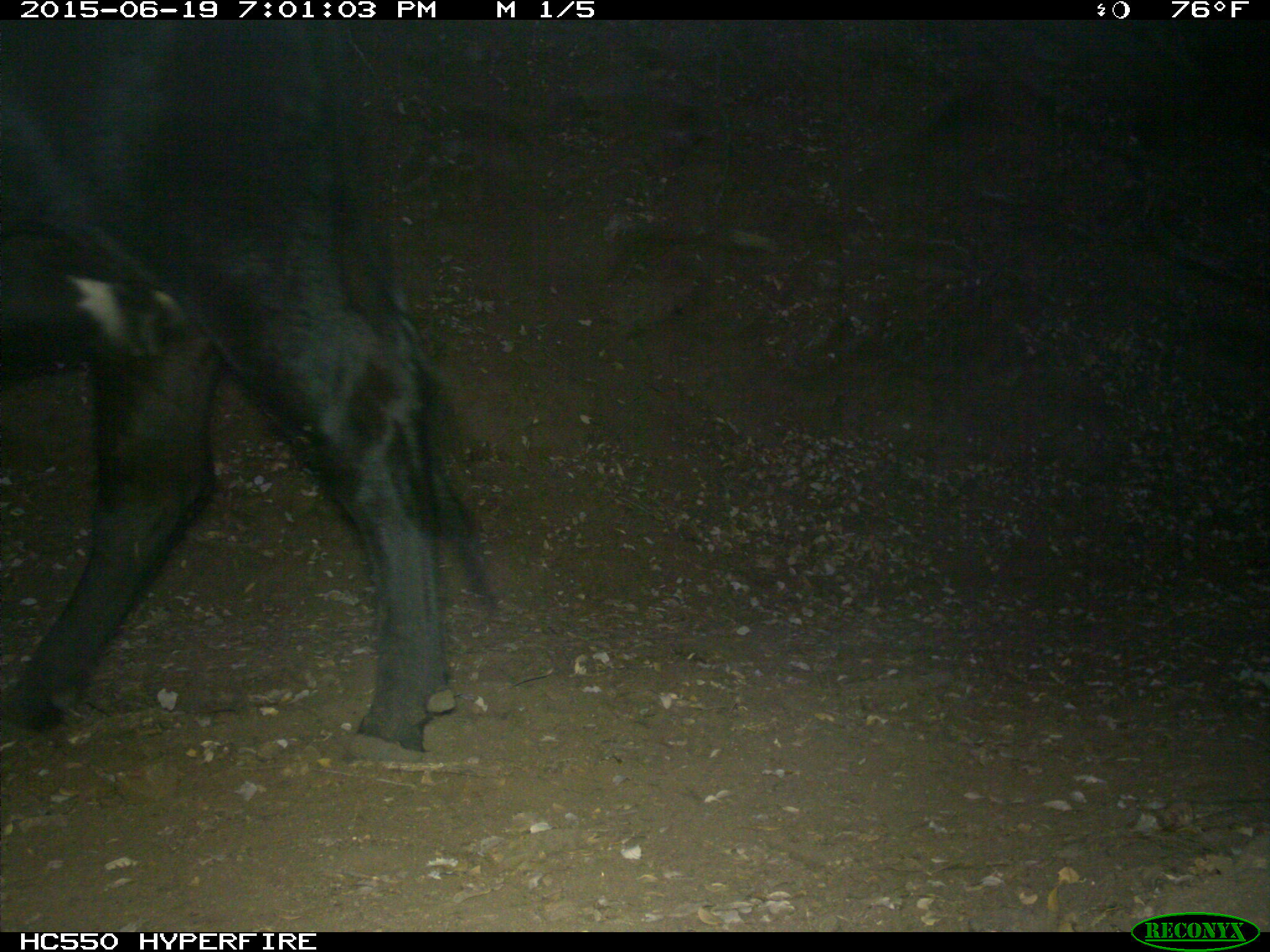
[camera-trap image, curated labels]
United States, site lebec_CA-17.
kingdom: Animalia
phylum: Chordata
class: Mammalia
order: Artiodactyla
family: Bovidae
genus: Bos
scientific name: Bos taurus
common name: domestic cow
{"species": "Bos taurus (domestic cow)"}